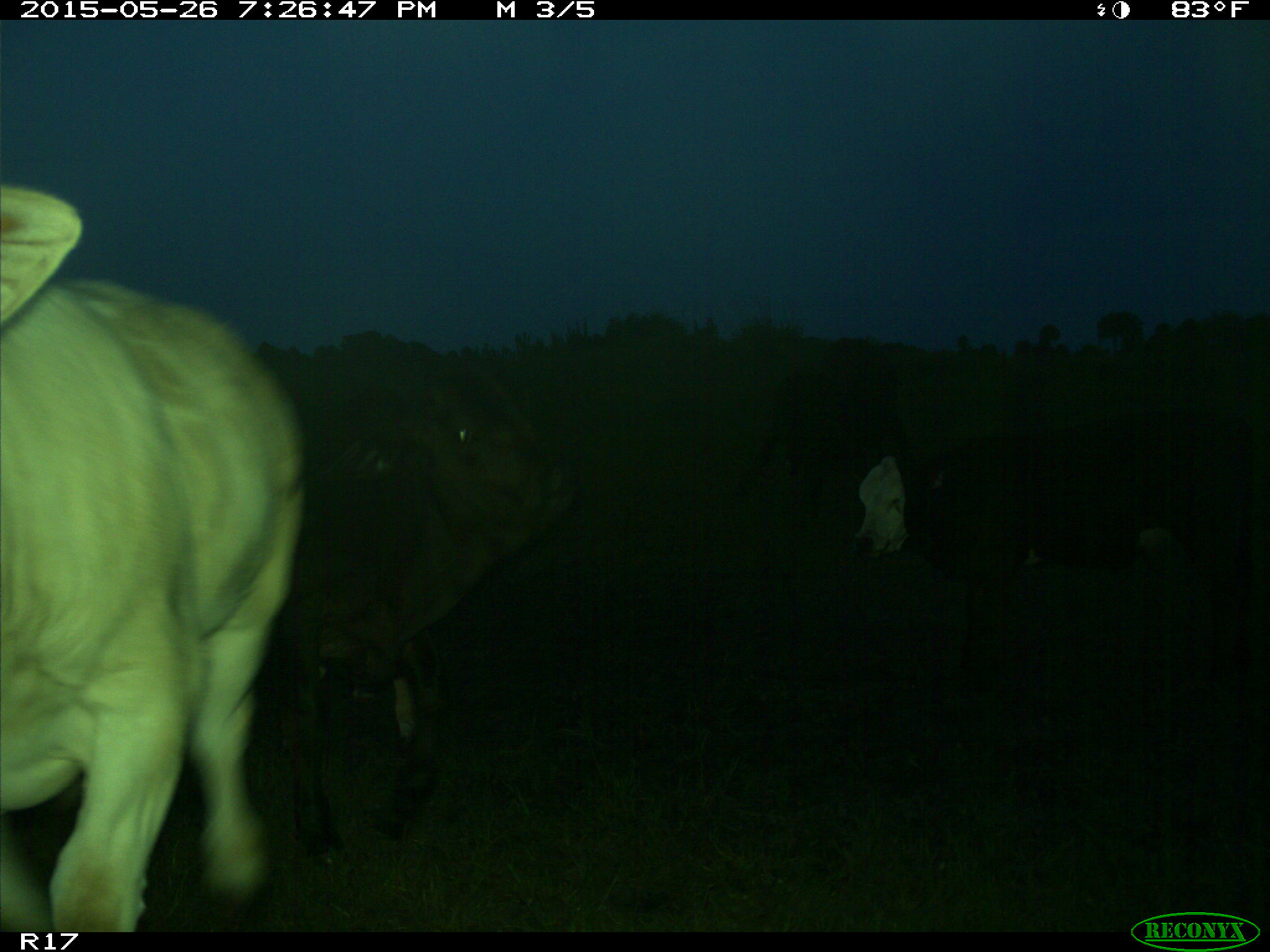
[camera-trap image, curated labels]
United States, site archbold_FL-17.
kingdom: Animalia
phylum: Chordata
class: Mammalia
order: Artiodactyla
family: Bovidae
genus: Bos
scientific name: Bos taurus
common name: domestic cow